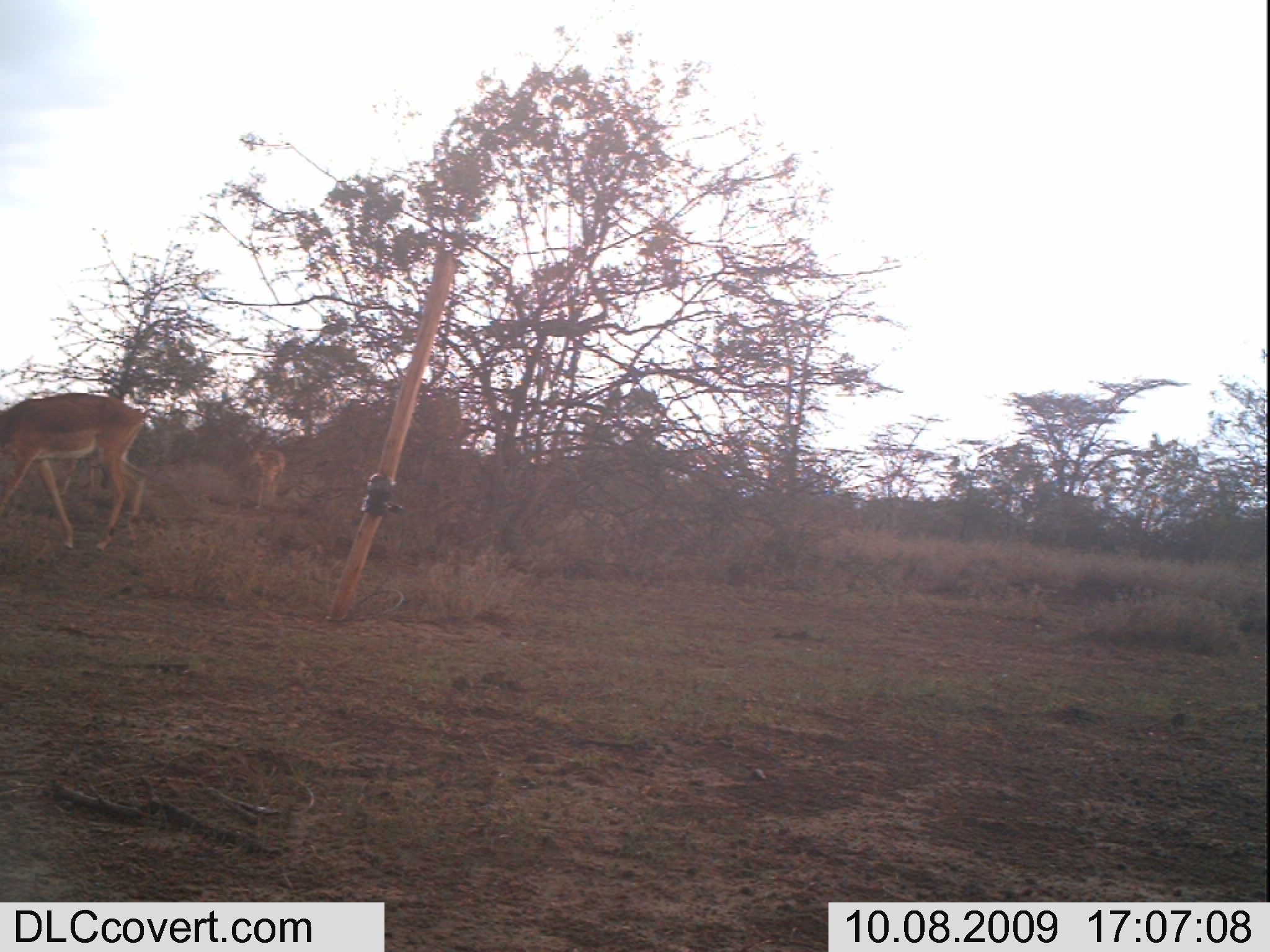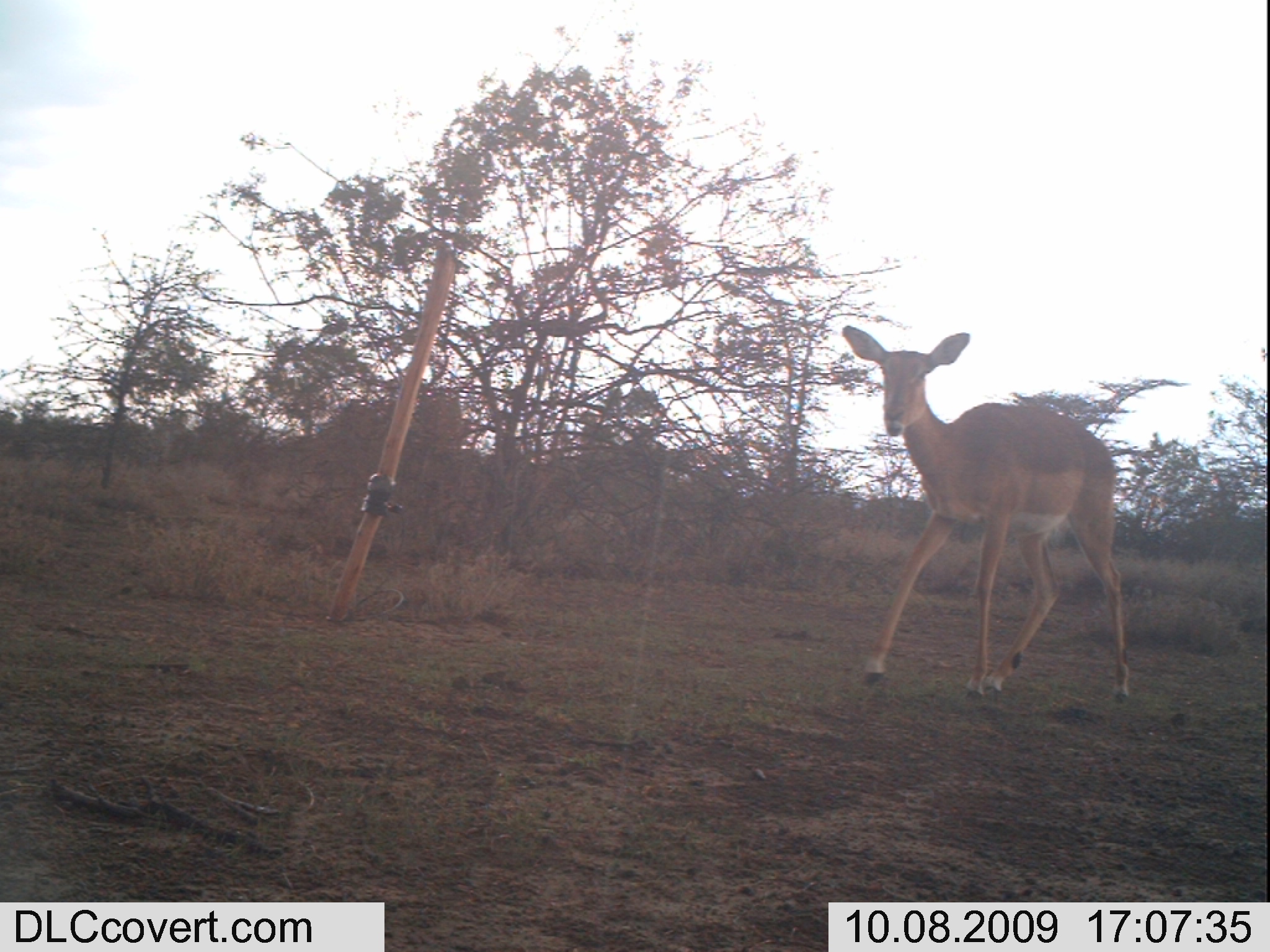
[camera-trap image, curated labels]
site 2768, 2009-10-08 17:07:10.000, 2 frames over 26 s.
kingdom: Animalia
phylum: Chordata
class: Mammalia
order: Artiodactyla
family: Bovidae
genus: Aepyceros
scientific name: Aepyceros melampus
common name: impala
Aepyceros melampus (impala), count 2.